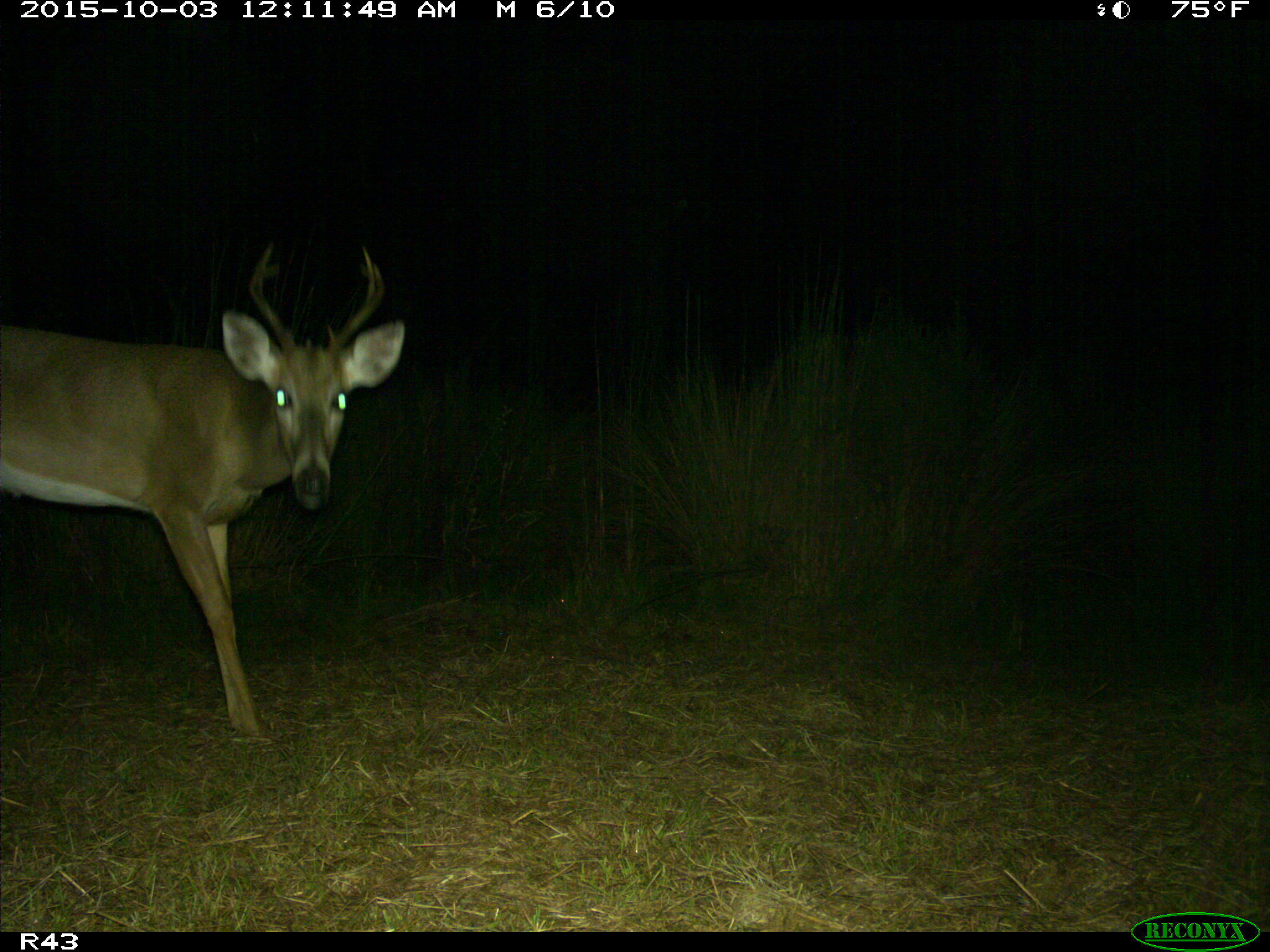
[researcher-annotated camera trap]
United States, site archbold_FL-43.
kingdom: Animalia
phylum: Chordata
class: Mammalia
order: Artiodactyla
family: Cervidae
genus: Odocoileus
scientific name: Odocoileus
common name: deer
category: unidentified deer